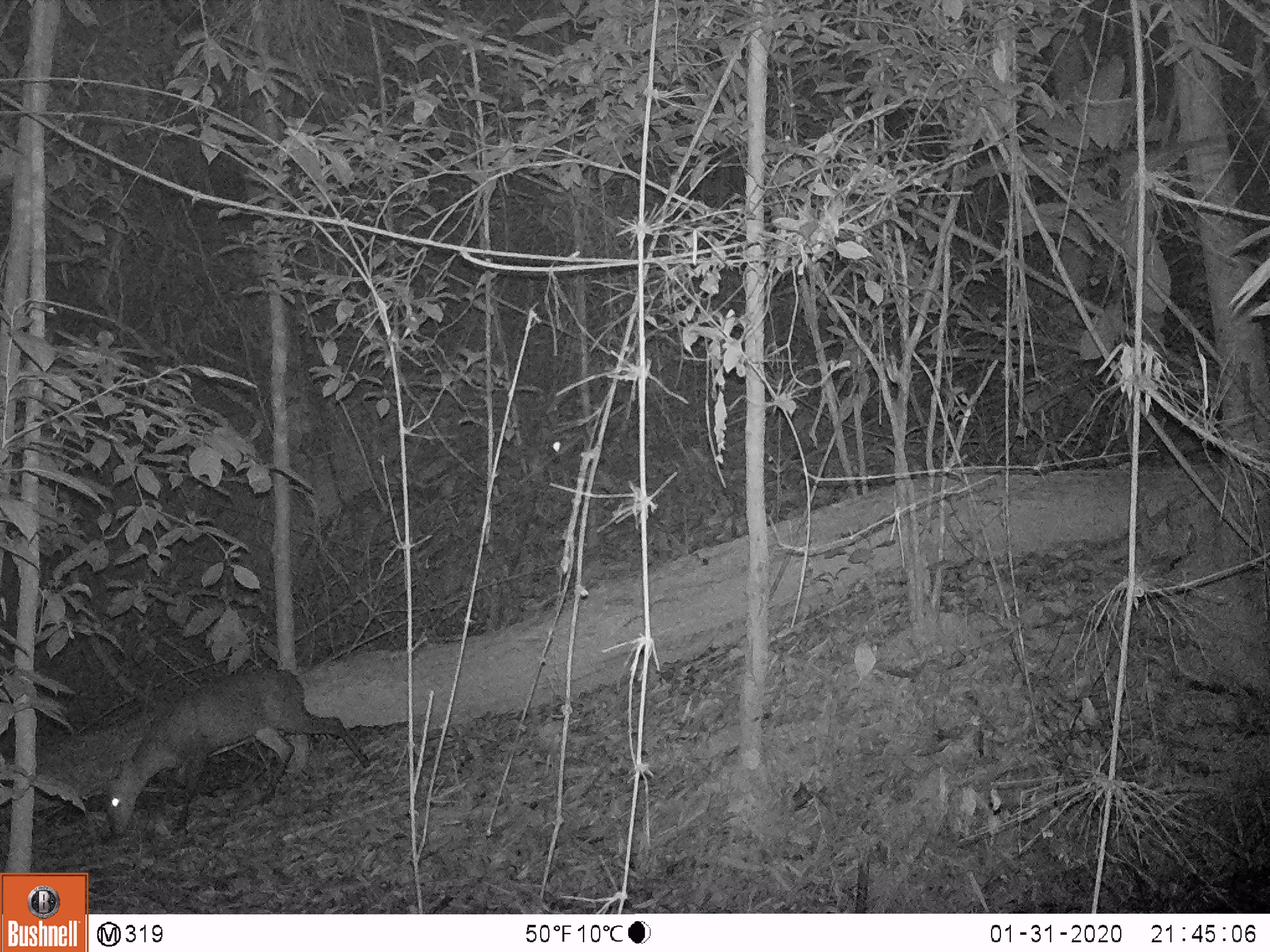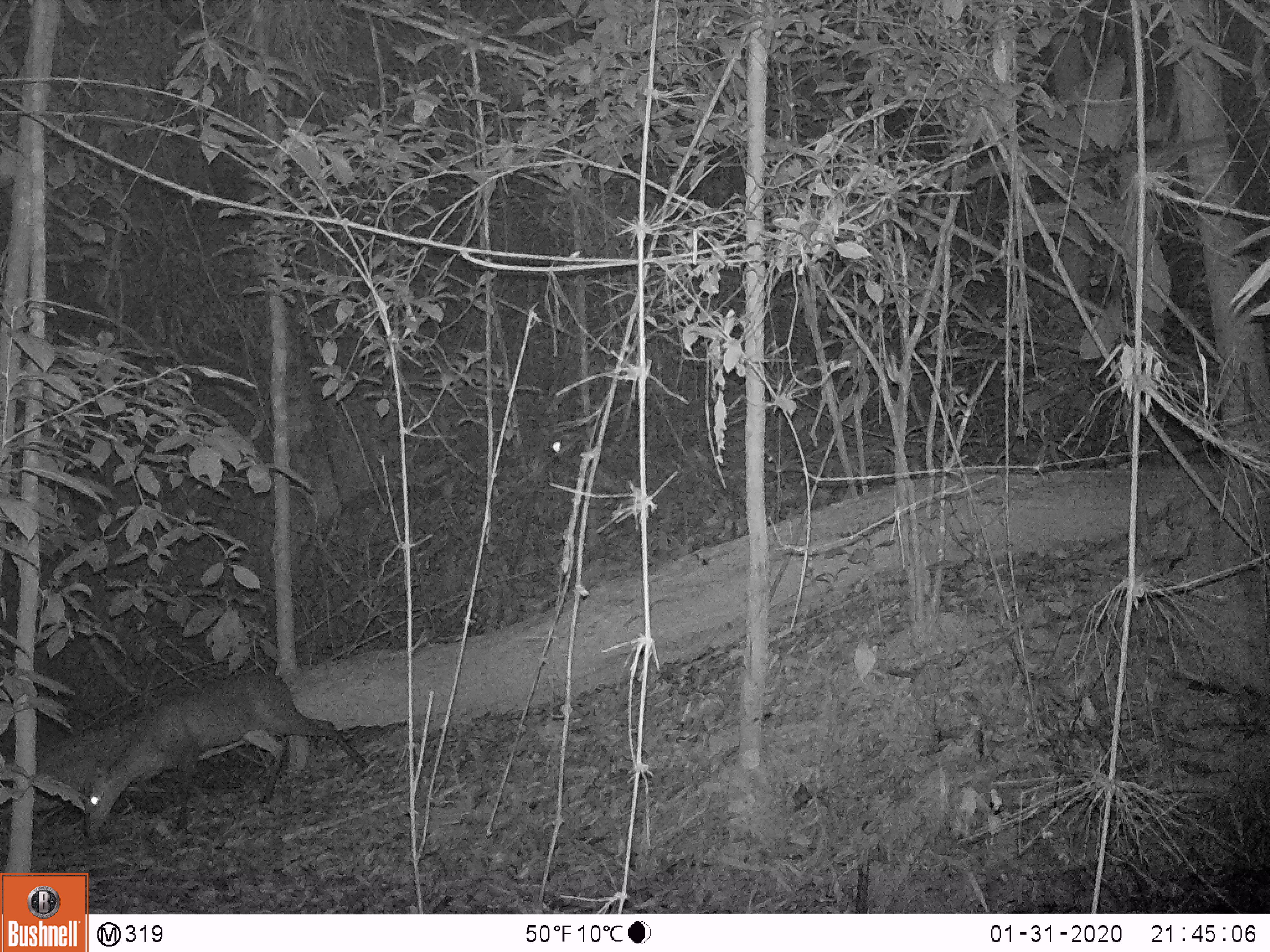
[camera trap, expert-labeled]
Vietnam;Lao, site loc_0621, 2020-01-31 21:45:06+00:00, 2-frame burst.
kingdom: Animalia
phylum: Chordata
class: Mammalia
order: Artiodactyla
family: Cervidae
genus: Muntiacus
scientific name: Muntiacus rooseveltorum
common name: roosevelt's muntjac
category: roosevelts muntjac group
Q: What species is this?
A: Roosevelts muntjac group (roosevelt's muntjac) (Muntiacus rooseveltorum).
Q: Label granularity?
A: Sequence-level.